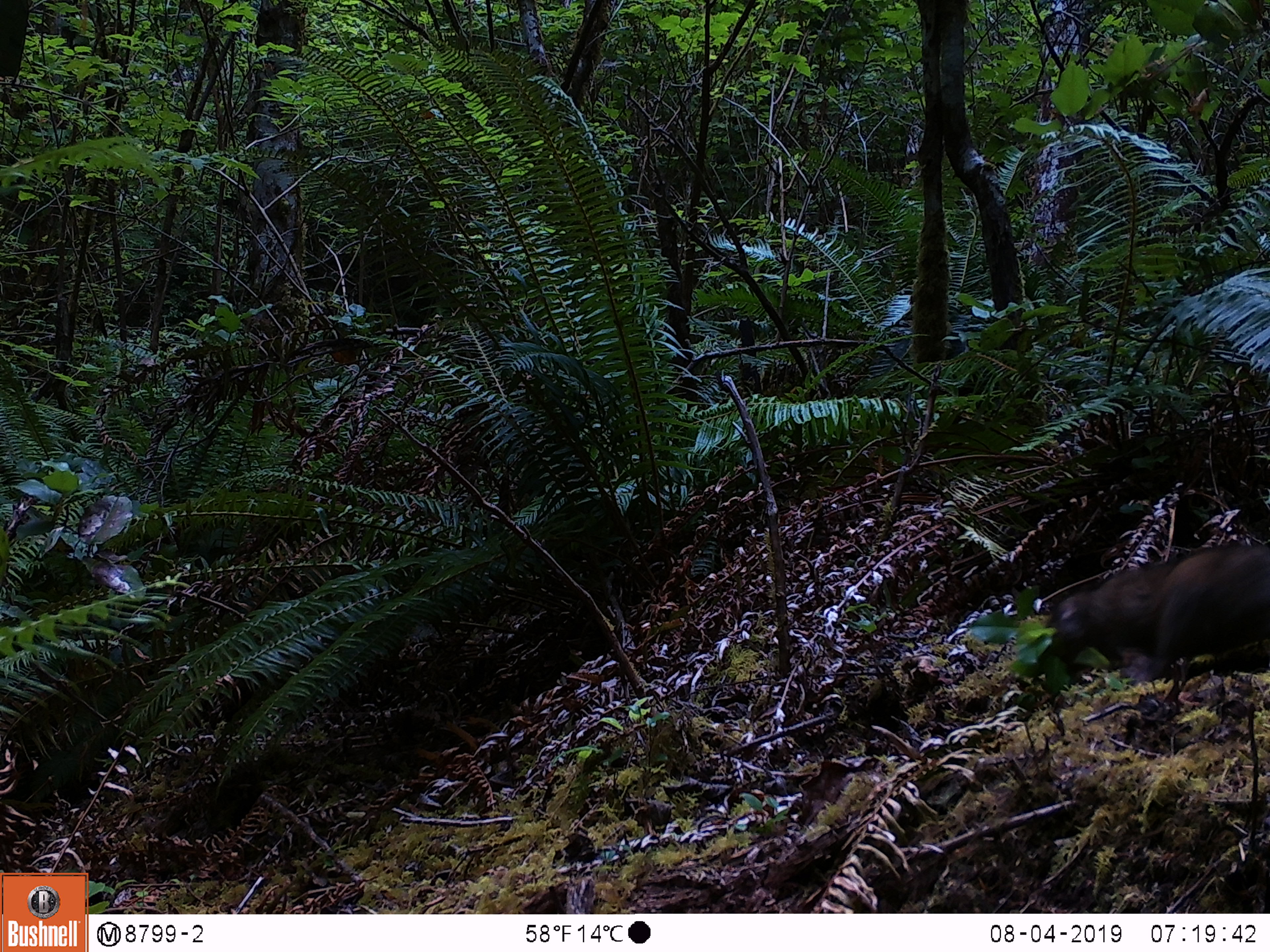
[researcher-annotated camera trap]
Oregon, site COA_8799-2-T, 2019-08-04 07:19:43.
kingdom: Animalia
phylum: Chordata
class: Mammalia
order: Rodentia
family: Aplodontiidae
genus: Aplodontia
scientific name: Aplodontia rufa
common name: mountain beaver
Mountain beaver (Aplodontia rufa).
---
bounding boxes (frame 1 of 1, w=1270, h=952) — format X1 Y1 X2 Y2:
mountain beaver: 1041 538 1269 689